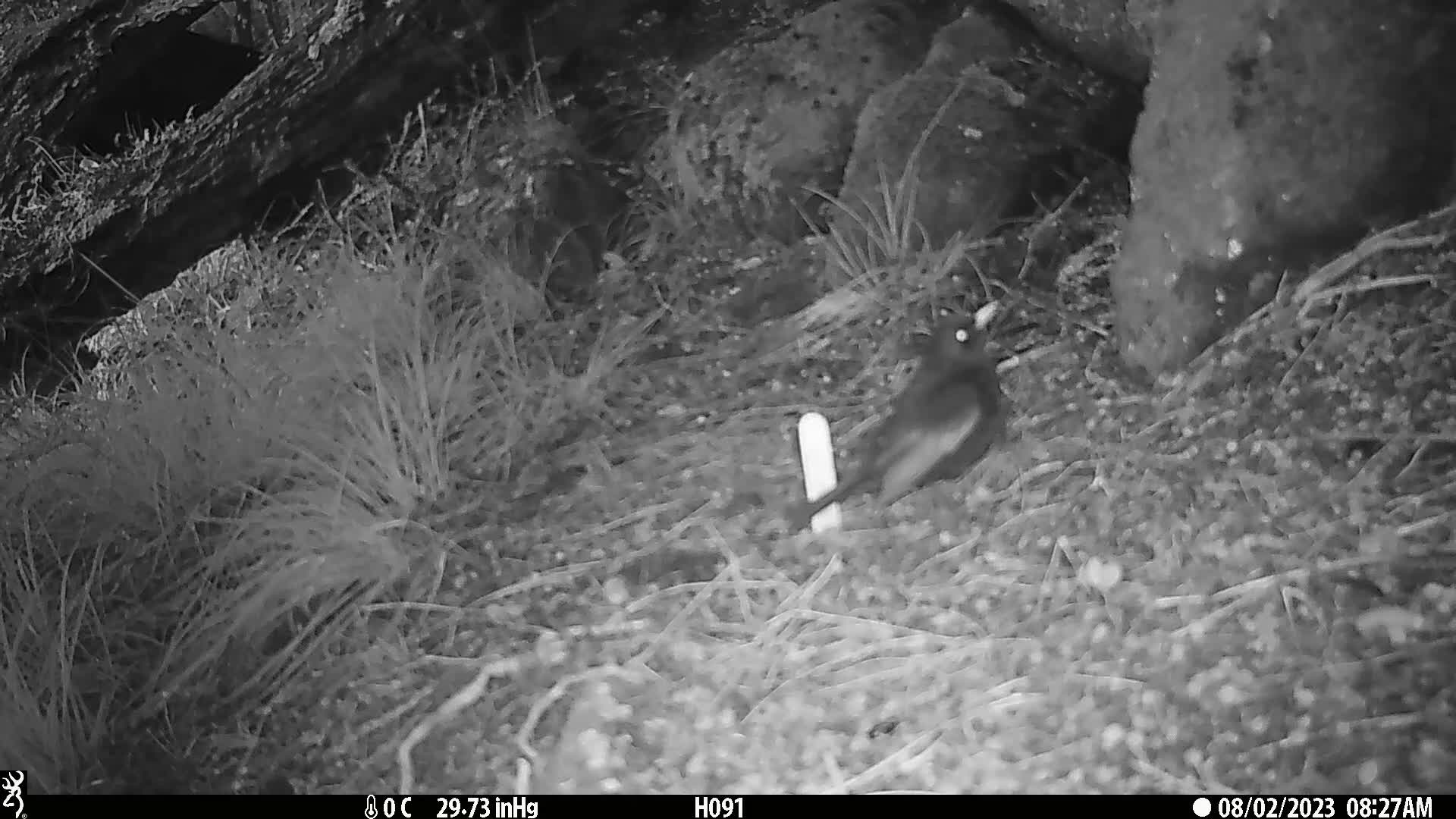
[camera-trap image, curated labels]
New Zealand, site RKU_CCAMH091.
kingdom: Animalia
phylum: Chordata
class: Aves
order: Passeriformes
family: Turdidae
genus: Turdus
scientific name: Turdus merula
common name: eurasian blackbird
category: blackbird